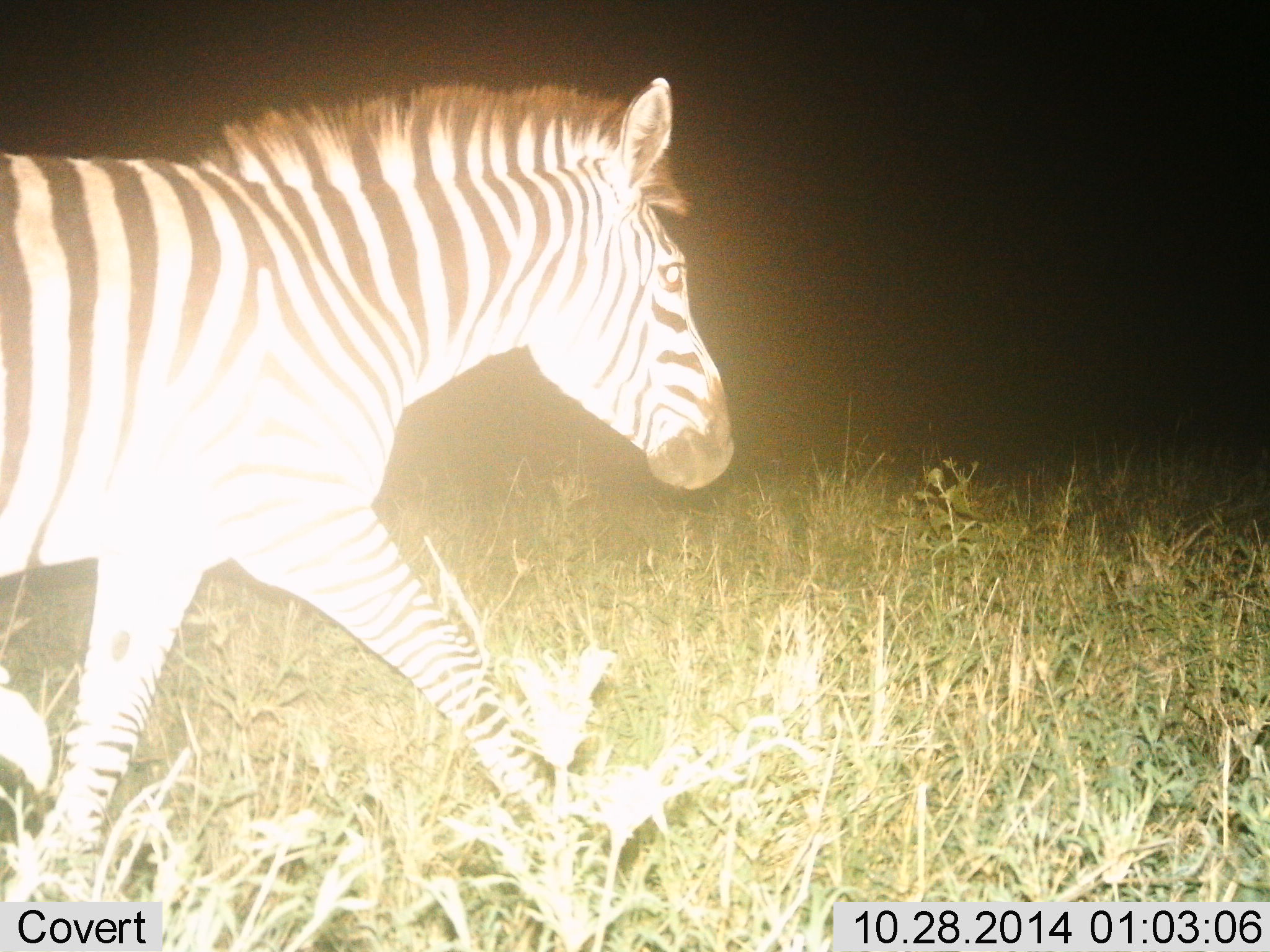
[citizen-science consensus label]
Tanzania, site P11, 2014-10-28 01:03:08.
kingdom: Animalia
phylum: Chordata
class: Mammalia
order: Perissodactyla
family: Equidae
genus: Equus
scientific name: Equus quagga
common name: plains zebra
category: zebra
Zebra (plains zebra) (Equus quagga), count 1. Behavior (volunteer vote fractions): standing 10%, resting 0%, moving 90%, interacting 0%. Young present (vote fraction): 0%. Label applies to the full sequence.